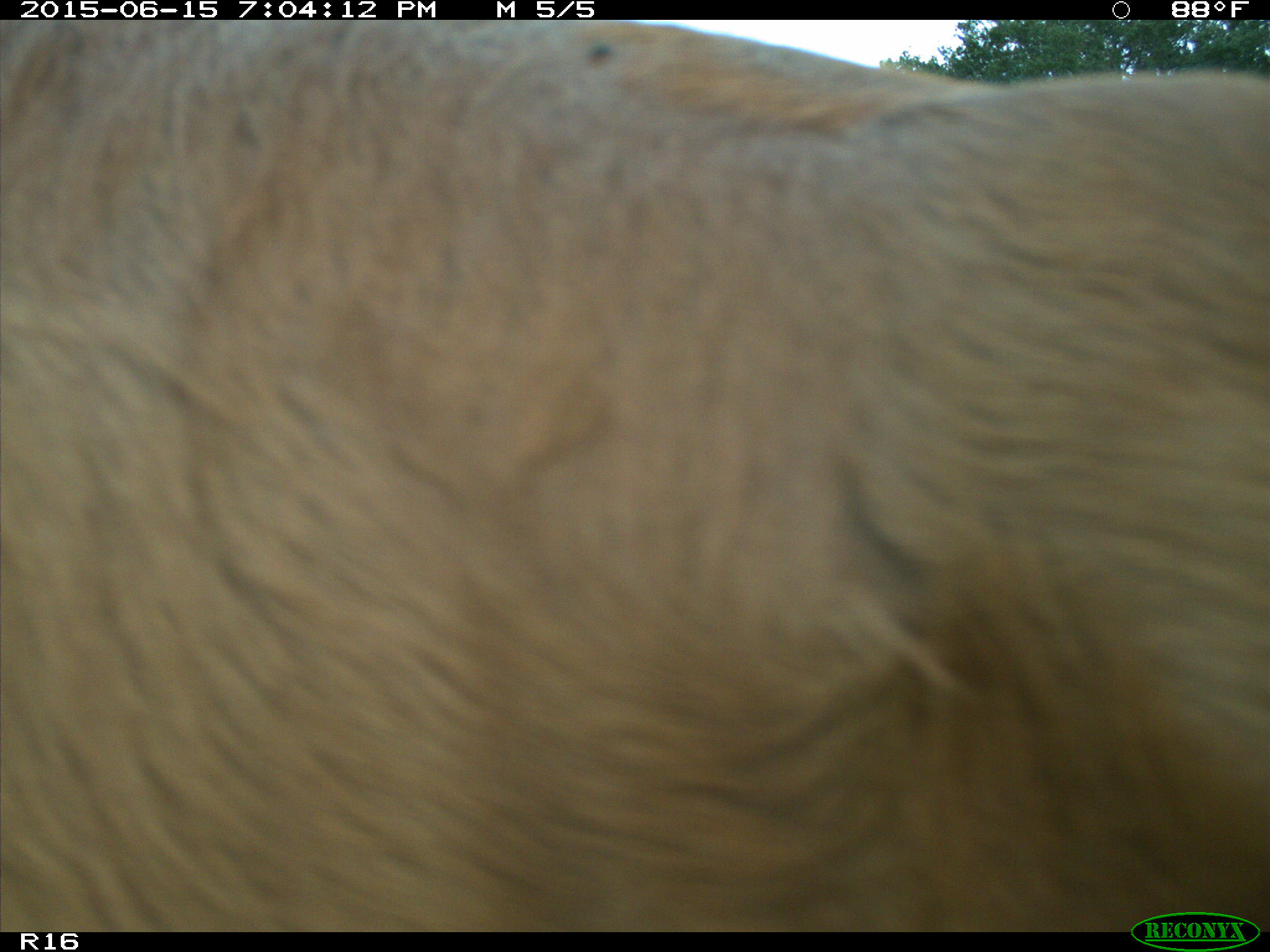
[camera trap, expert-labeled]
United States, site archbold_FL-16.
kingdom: Animalia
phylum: Chordata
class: Mammalia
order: Artiodactyla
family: Bovidae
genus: Bos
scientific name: Bos taurus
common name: domestic cow